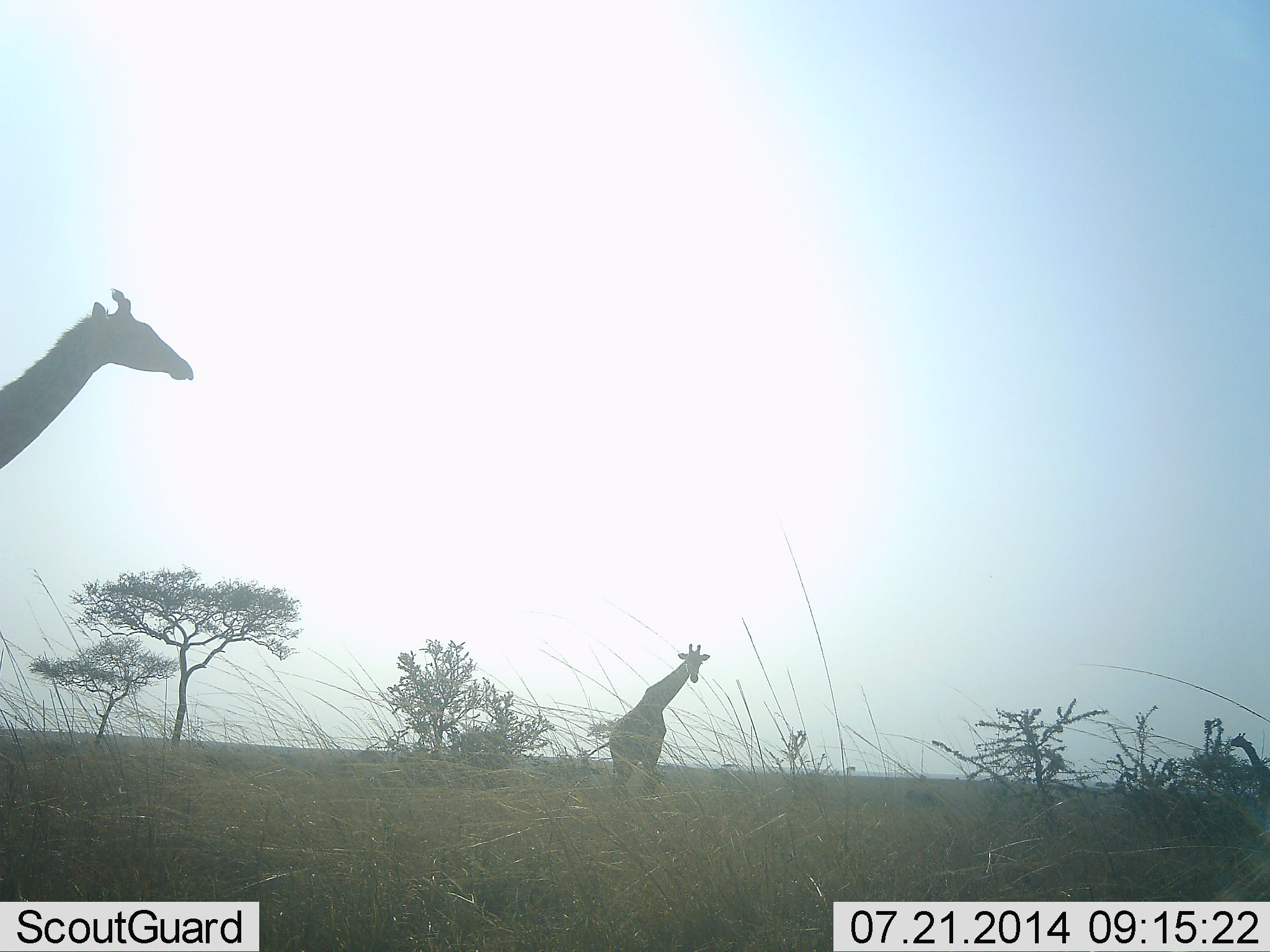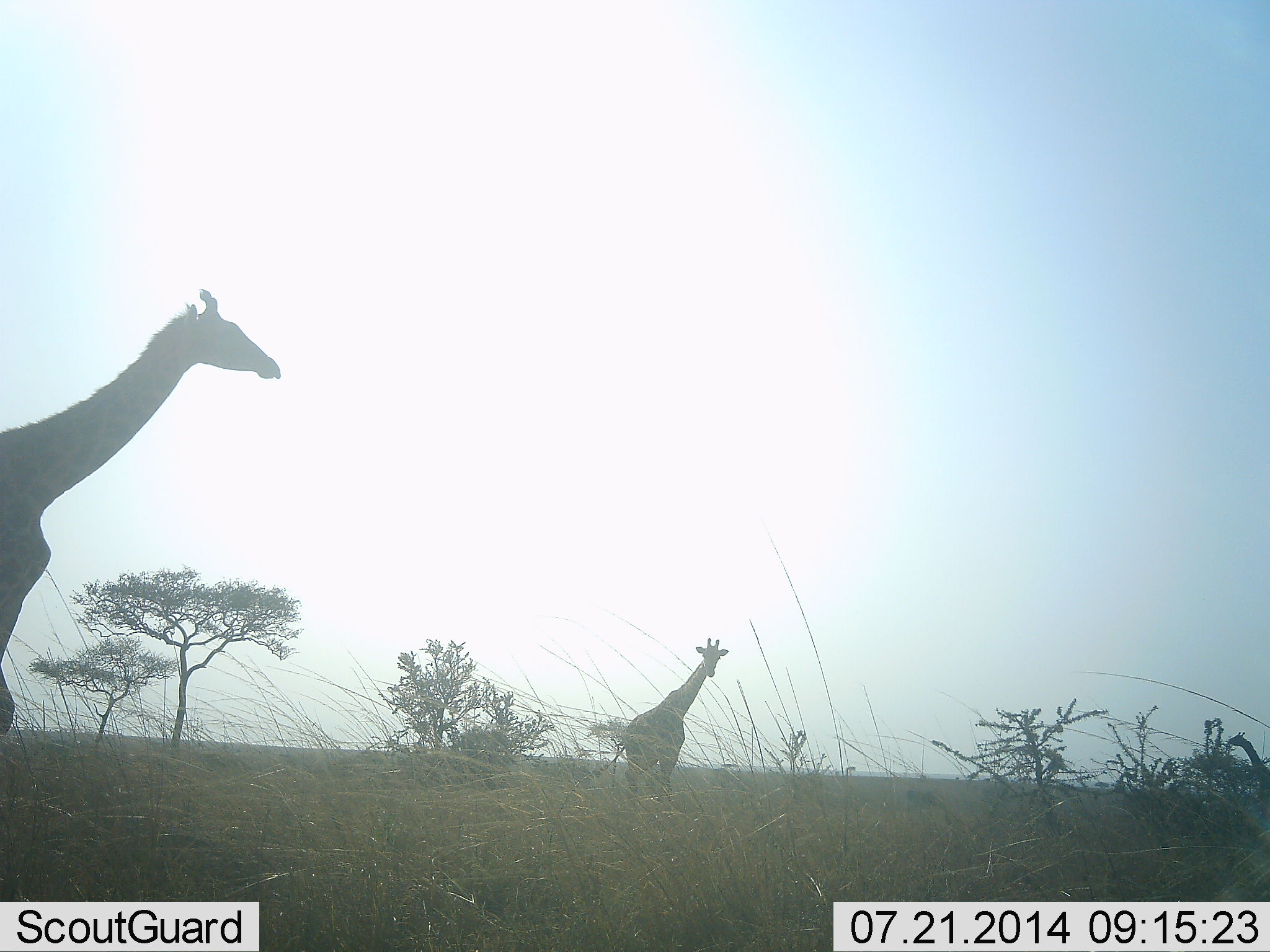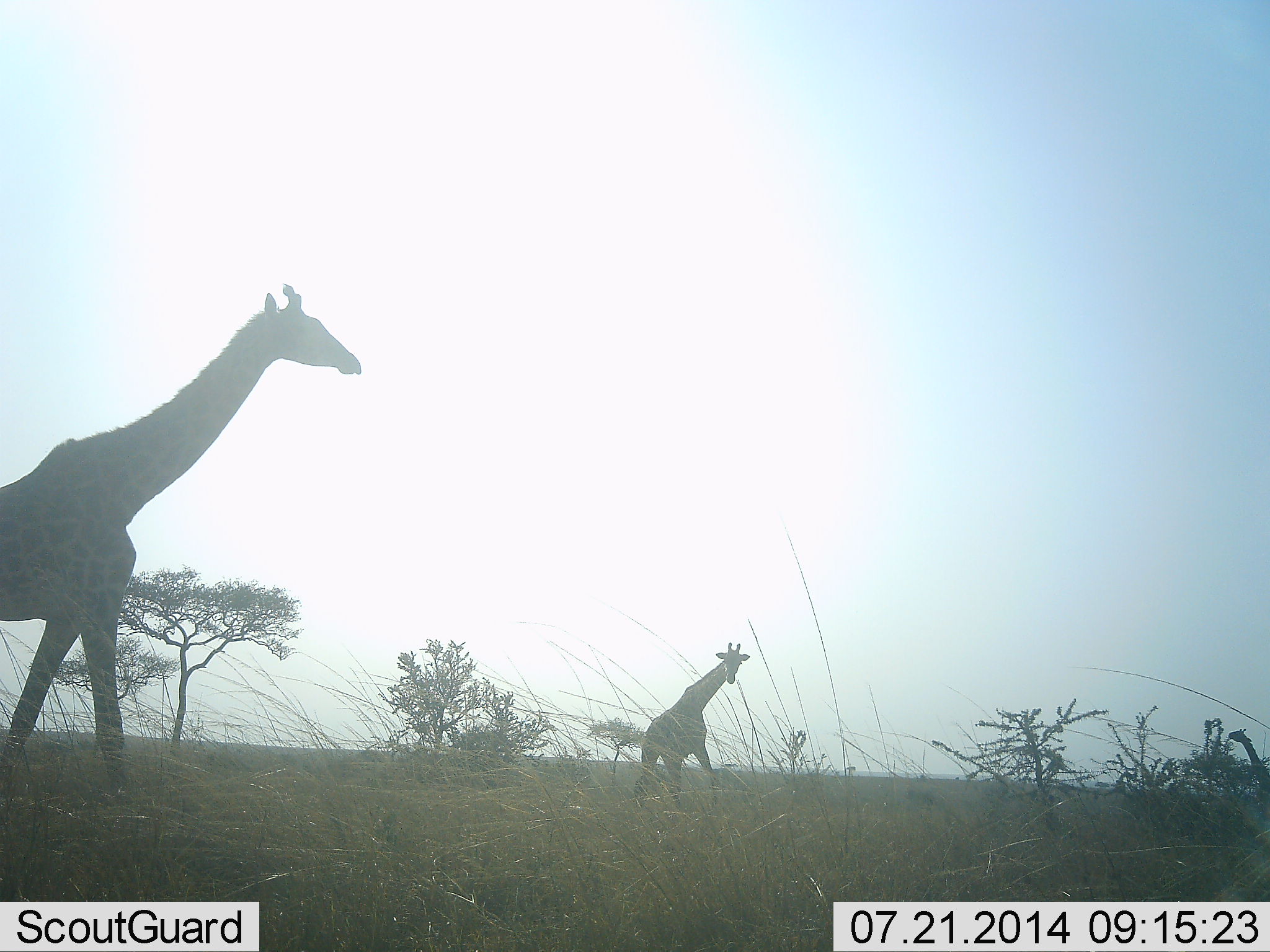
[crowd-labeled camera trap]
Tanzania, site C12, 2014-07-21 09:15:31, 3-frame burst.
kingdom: Animalia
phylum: Chordata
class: Mammalia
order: Artiodactyla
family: Giraffidae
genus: Giraffa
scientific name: Giraffa camelopardalis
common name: giraffe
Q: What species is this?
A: Giraffe (Giraffa camelopardalis).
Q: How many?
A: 3.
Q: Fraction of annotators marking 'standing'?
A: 20%.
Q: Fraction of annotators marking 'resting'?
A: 0%.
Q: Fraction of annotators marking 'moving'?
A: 90%.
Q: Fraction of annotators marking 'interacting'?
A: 0%.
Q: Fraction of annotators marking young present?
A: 0%.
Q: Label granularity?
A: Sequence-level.